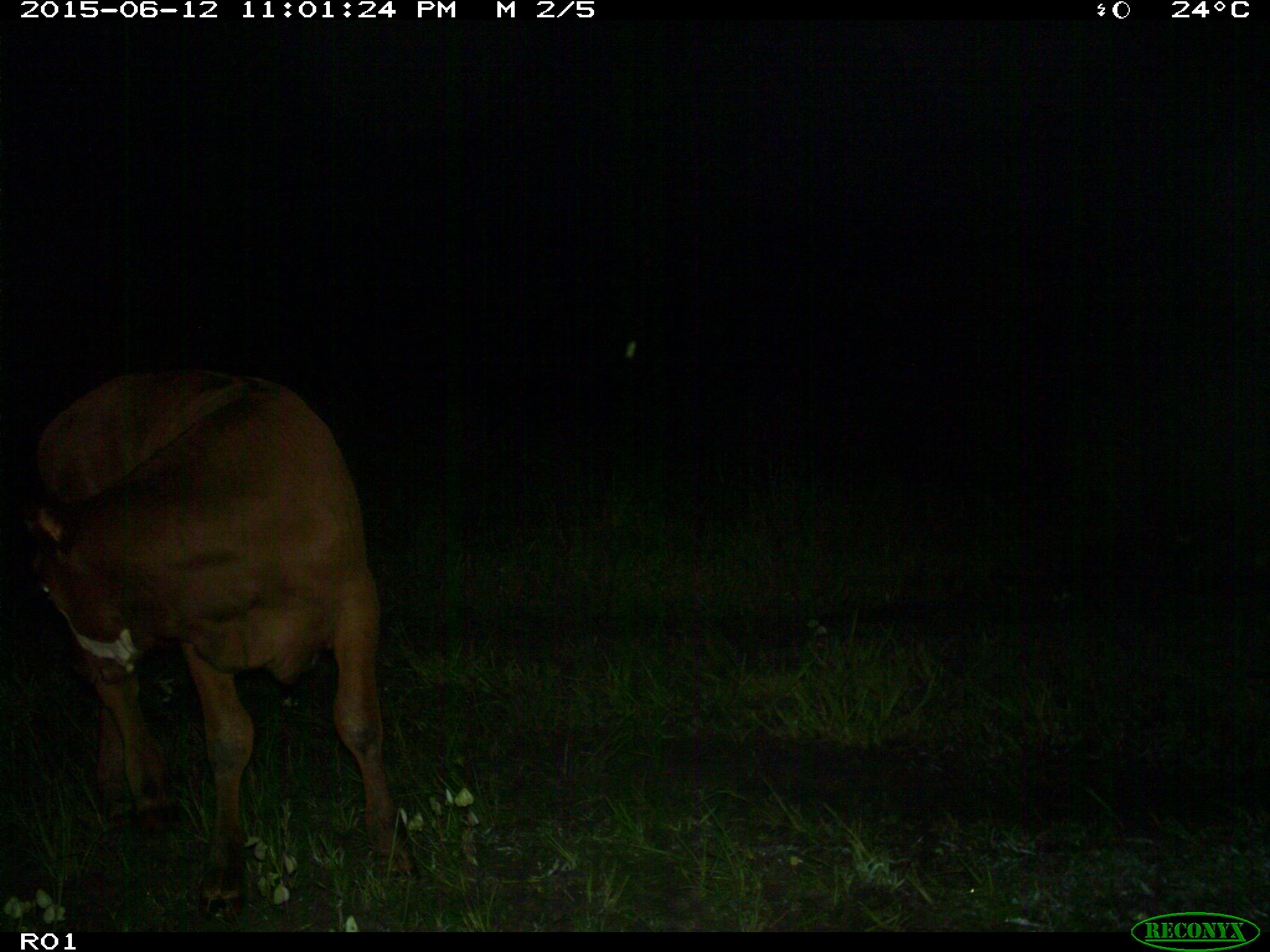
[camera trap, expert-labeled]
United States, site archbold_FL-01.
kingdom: Animalia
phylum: Chordata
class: Mammalia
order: Artiodactyla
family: Bovidae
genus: Bos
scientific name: Bos taurus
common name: domestic cow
Bos taurus (domestic cow).